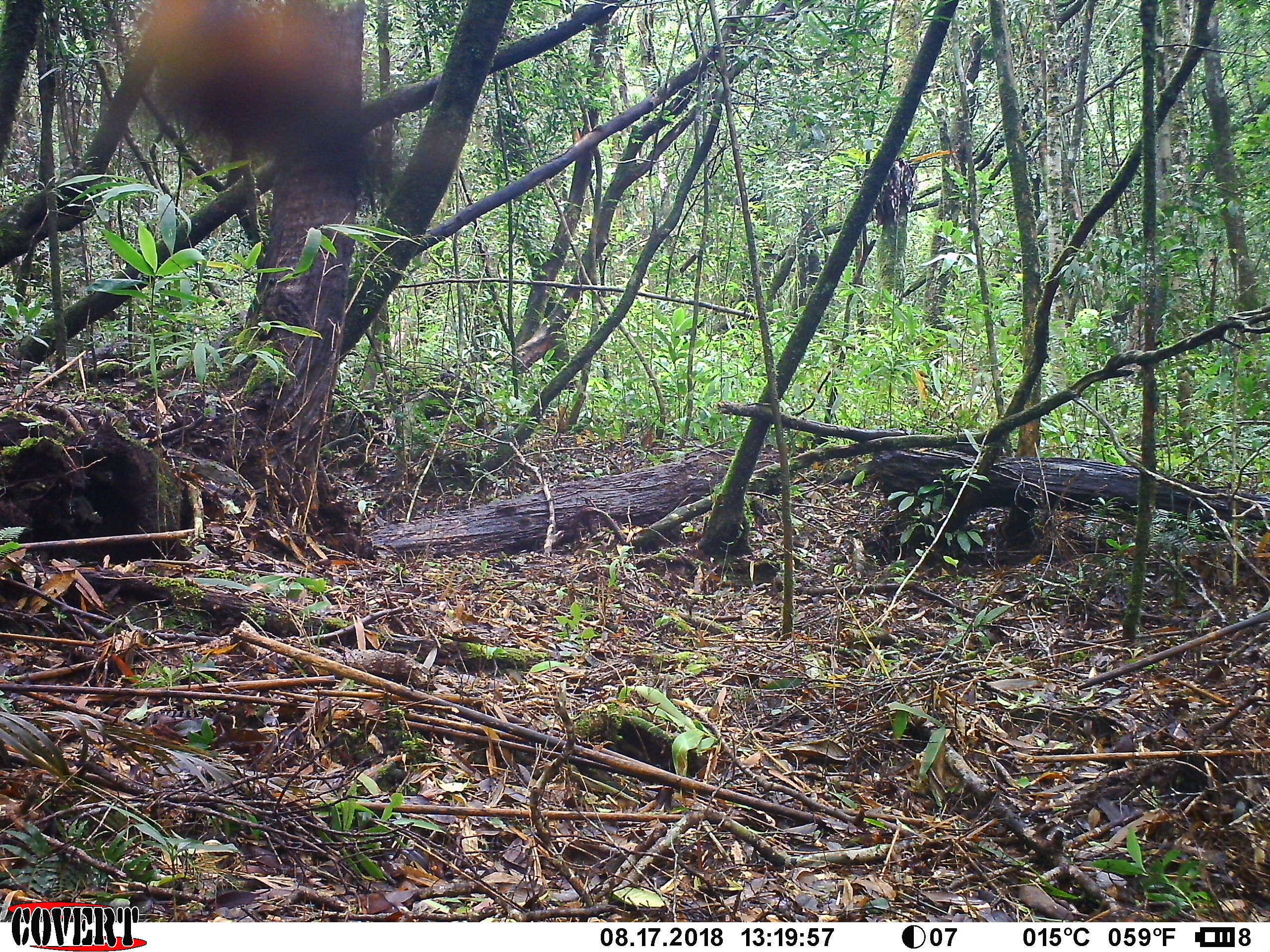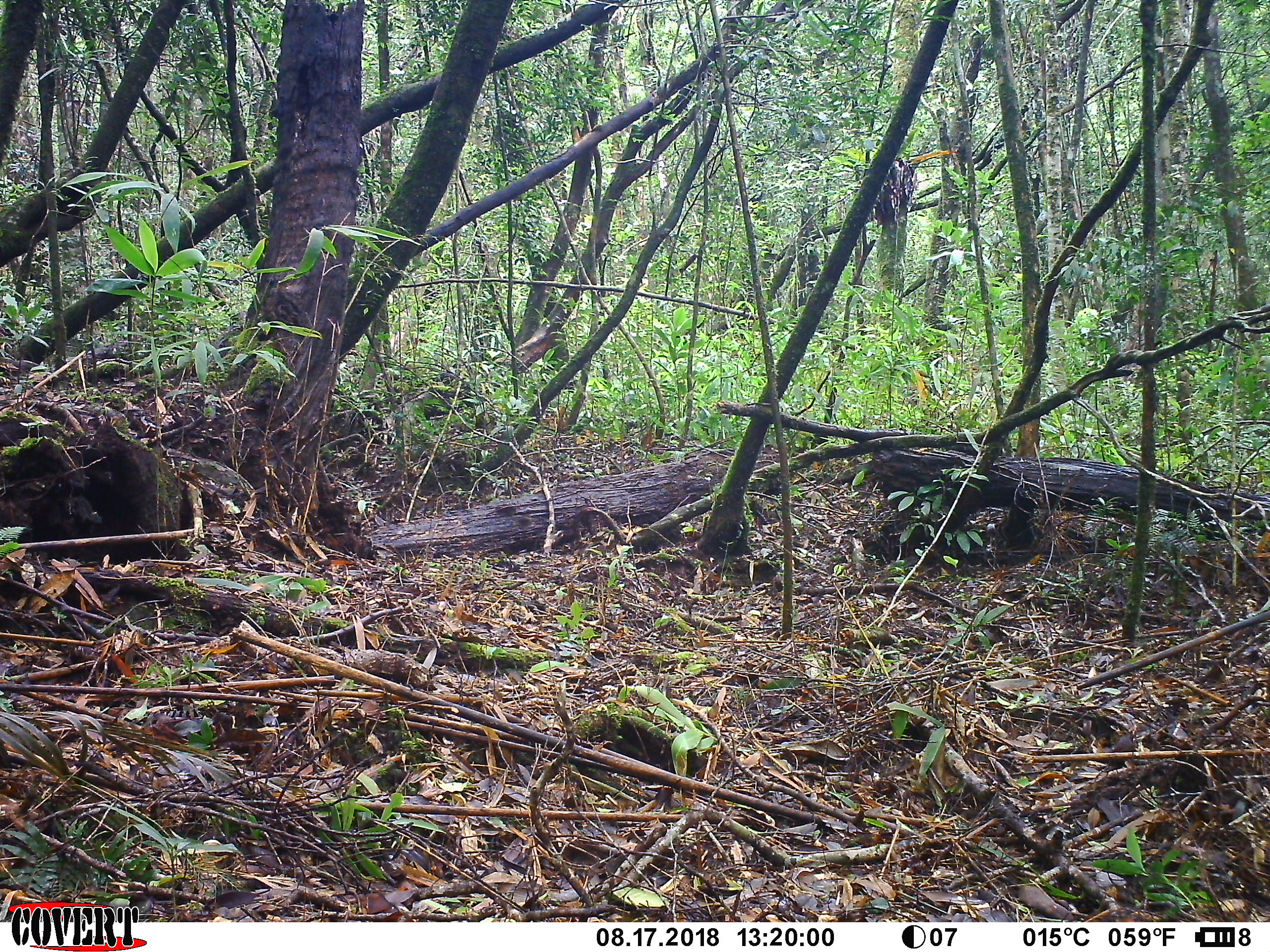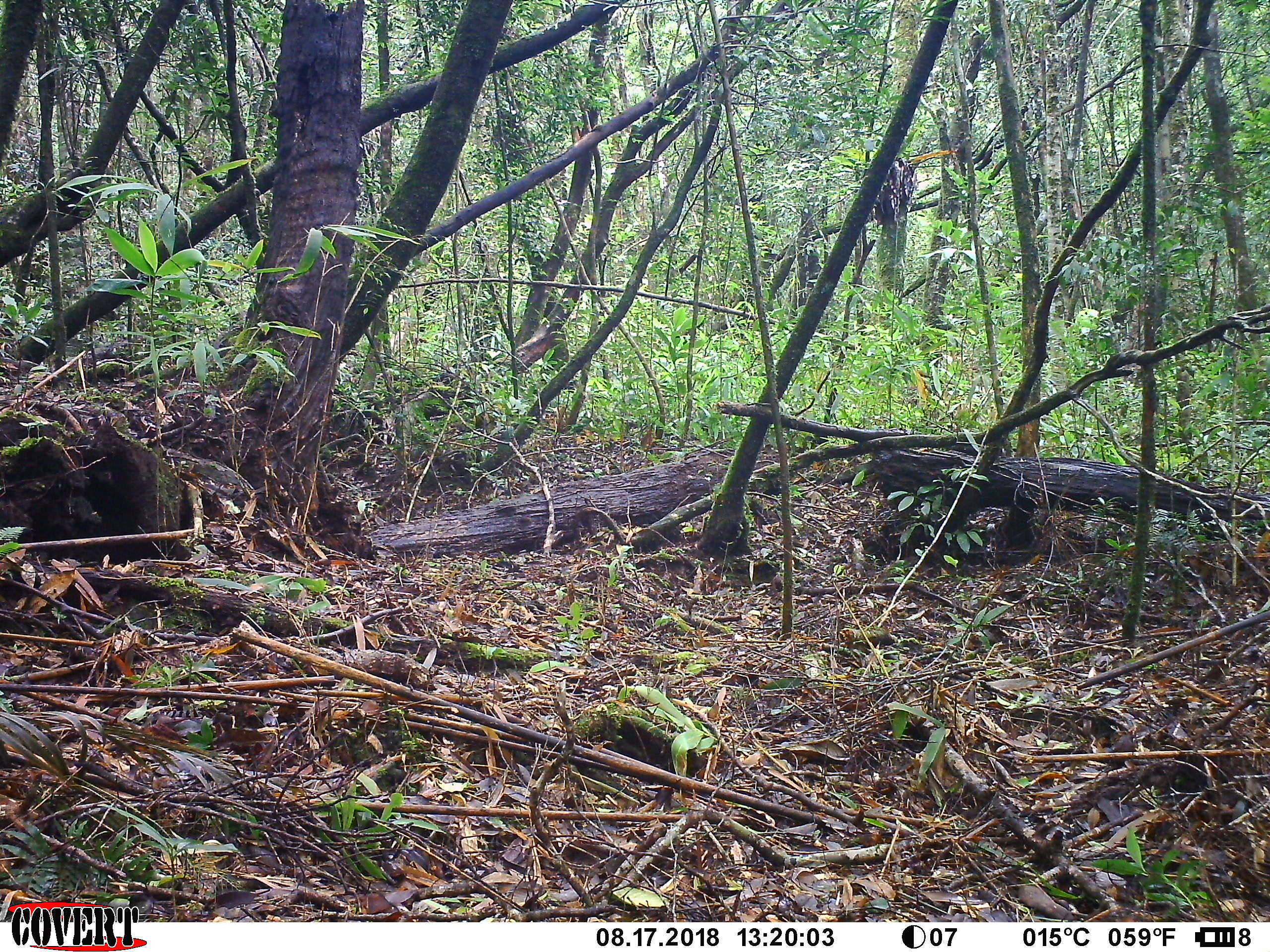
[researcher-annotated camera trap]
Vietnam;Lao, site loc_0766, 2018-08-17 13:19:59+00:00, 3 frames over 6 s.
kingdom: Animalia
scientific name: Animalia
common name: animal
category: unidentified animal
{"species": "unidentified animal (animal) (Animalia)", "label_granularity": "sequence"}